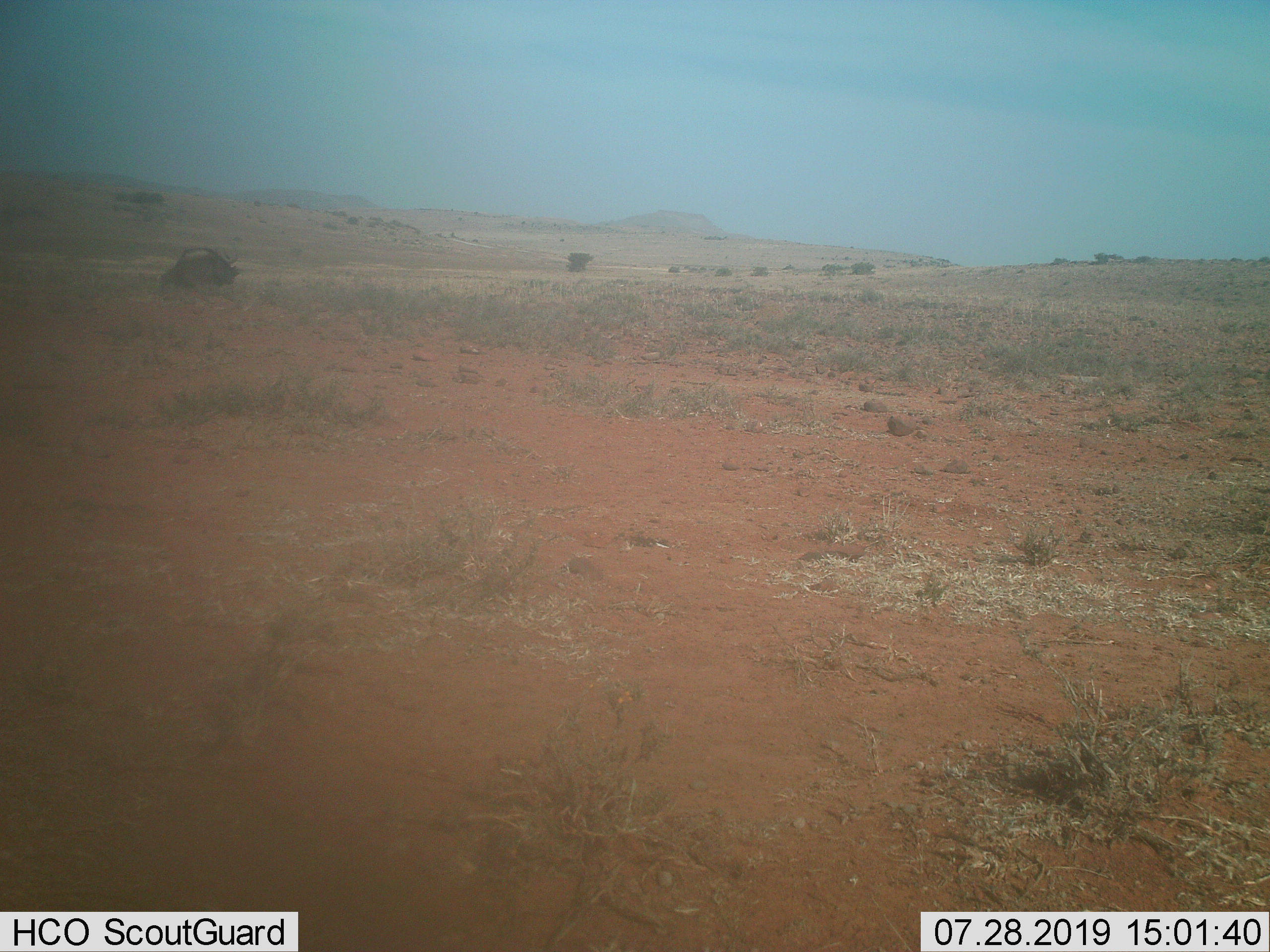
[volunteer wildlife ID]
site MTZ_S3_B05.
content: unidentified animal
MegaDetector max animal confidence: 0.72